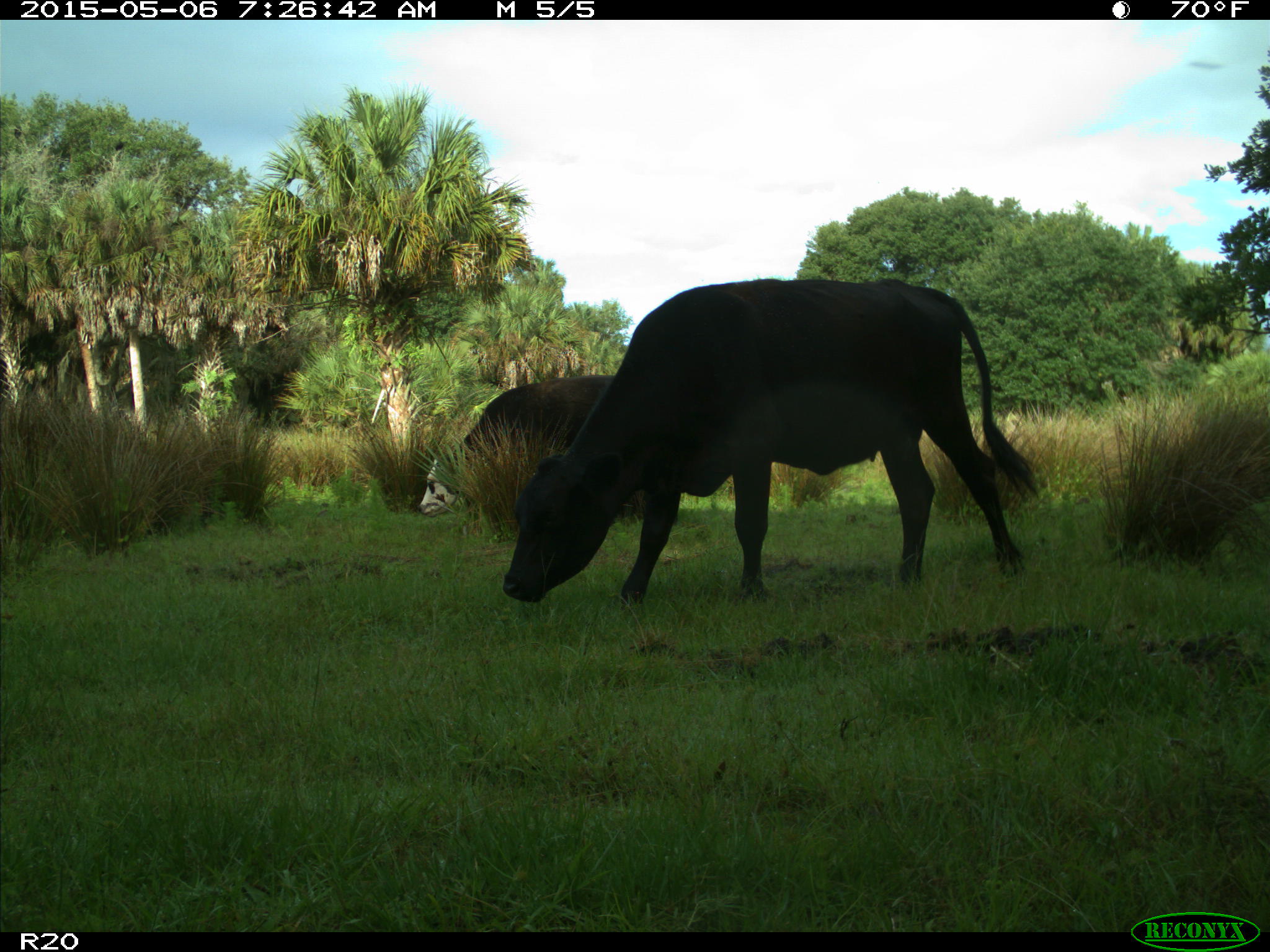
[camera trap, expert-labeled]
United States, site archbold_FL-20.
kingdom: Animalia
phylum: Chordata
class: Mammalia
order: Artiodactyla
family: Bovidae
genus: Bos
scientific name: Bos taurus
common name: domestic cow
Bos taurus (domestic cow).